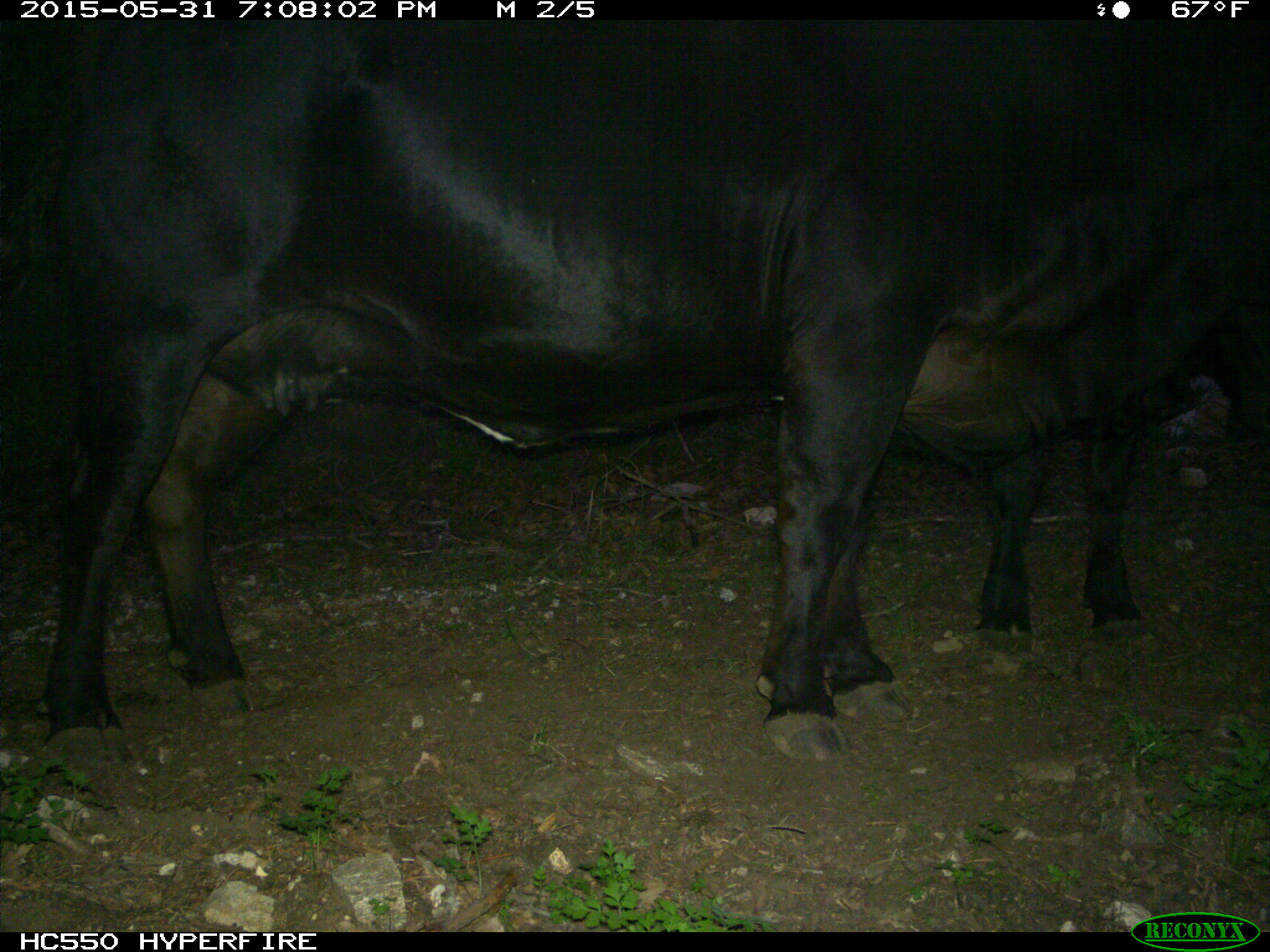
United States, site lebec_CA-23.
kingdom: Animalia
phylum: Chordata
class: Mammalia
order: Artiodactyla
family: Bovidae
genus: Bos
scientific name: Bos taurus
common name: domestic cow